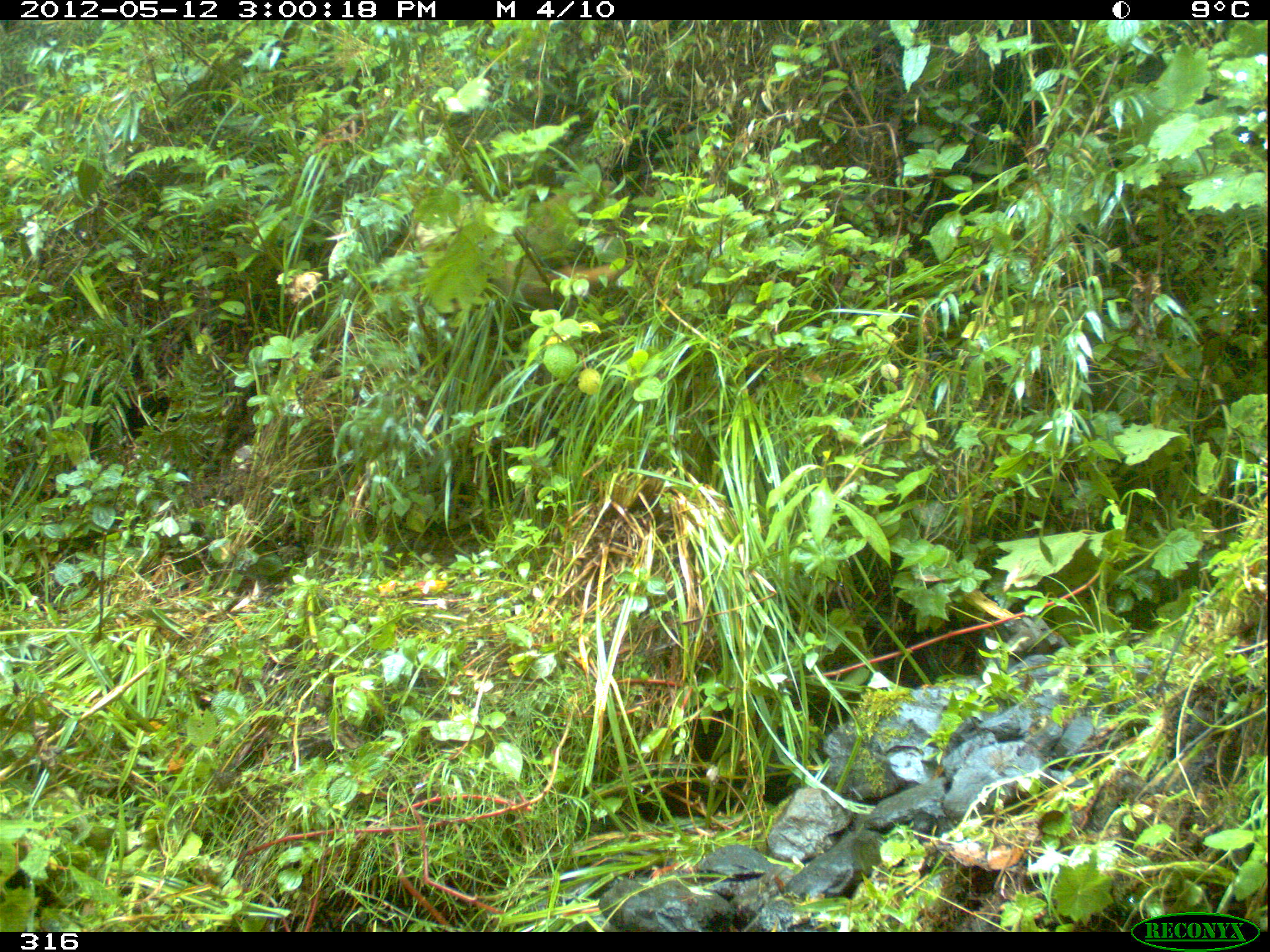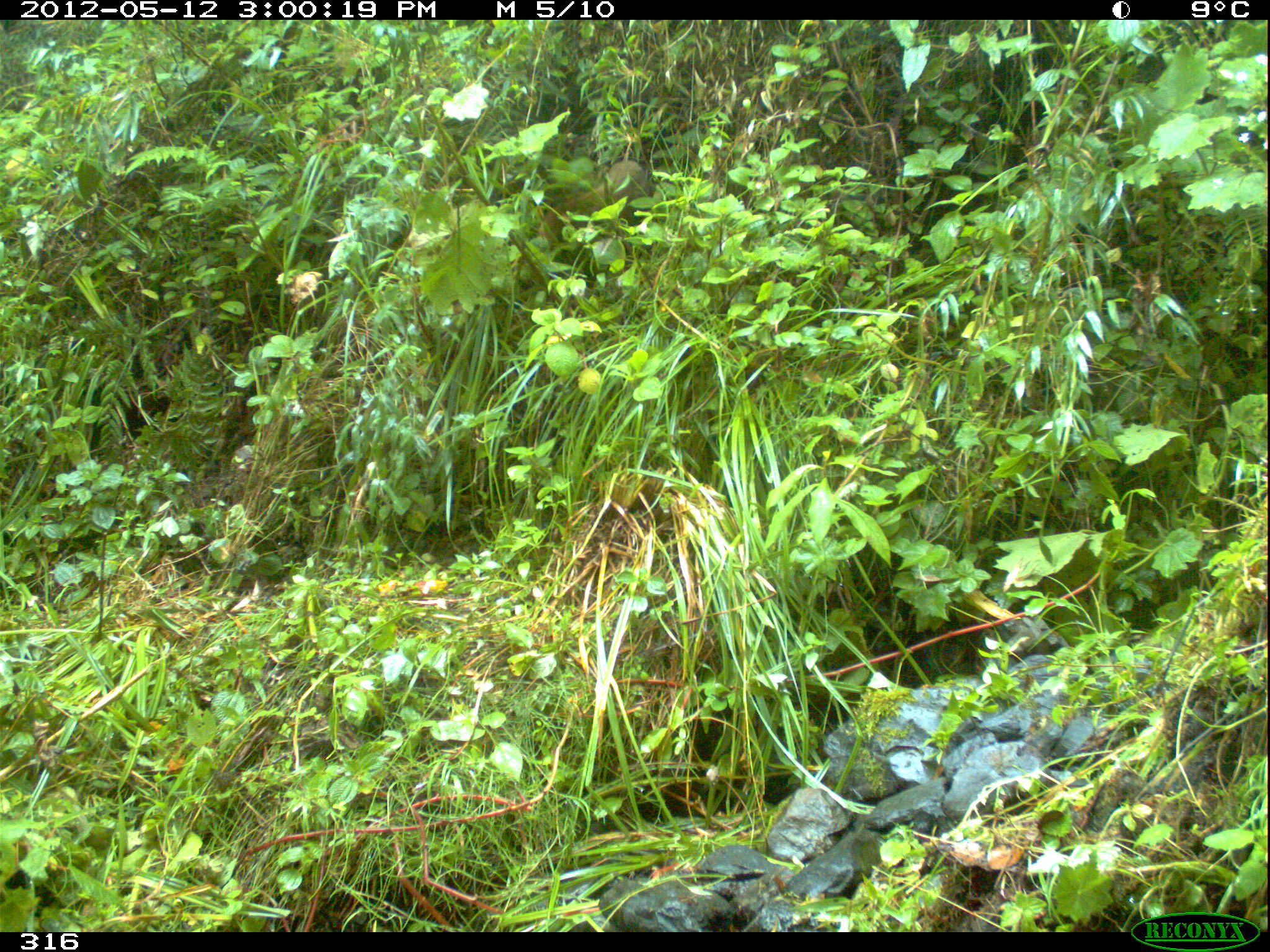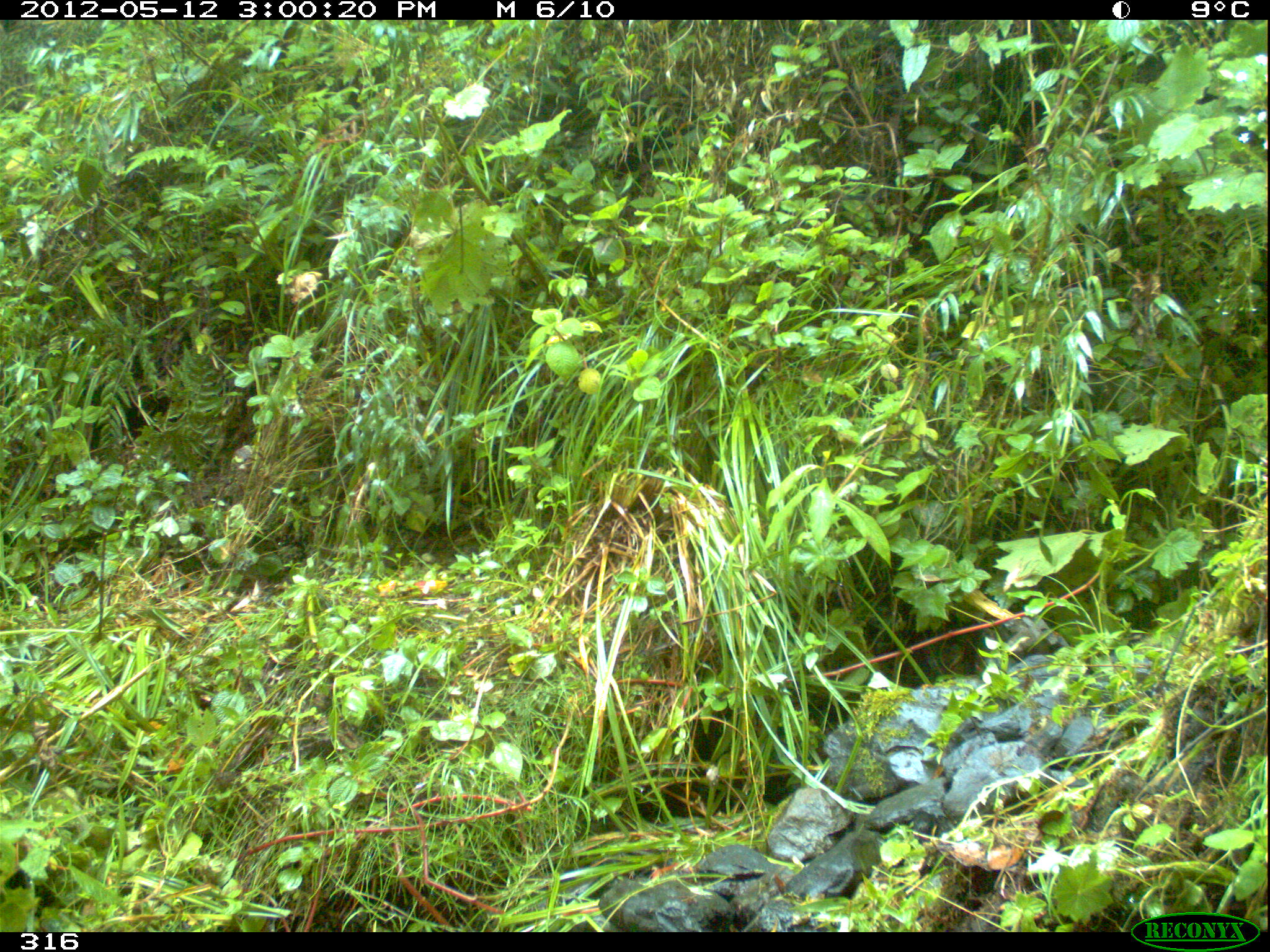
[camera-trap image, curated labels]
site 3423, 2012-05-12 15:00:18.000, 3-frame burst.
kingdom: Animalia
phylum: Chordata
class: Mammalia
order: Carnivora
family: Mustelidae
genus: Eira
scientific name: Eira barbara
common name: tayra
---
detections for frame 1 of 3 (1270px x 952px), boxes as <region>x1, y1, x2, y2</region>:
eira barbara: <region>496, 179, 630, 303</region>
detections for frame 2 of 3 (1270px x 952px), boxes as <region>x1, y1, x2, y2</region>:
eira barbara: <region>537, 159, 651, 259</region>